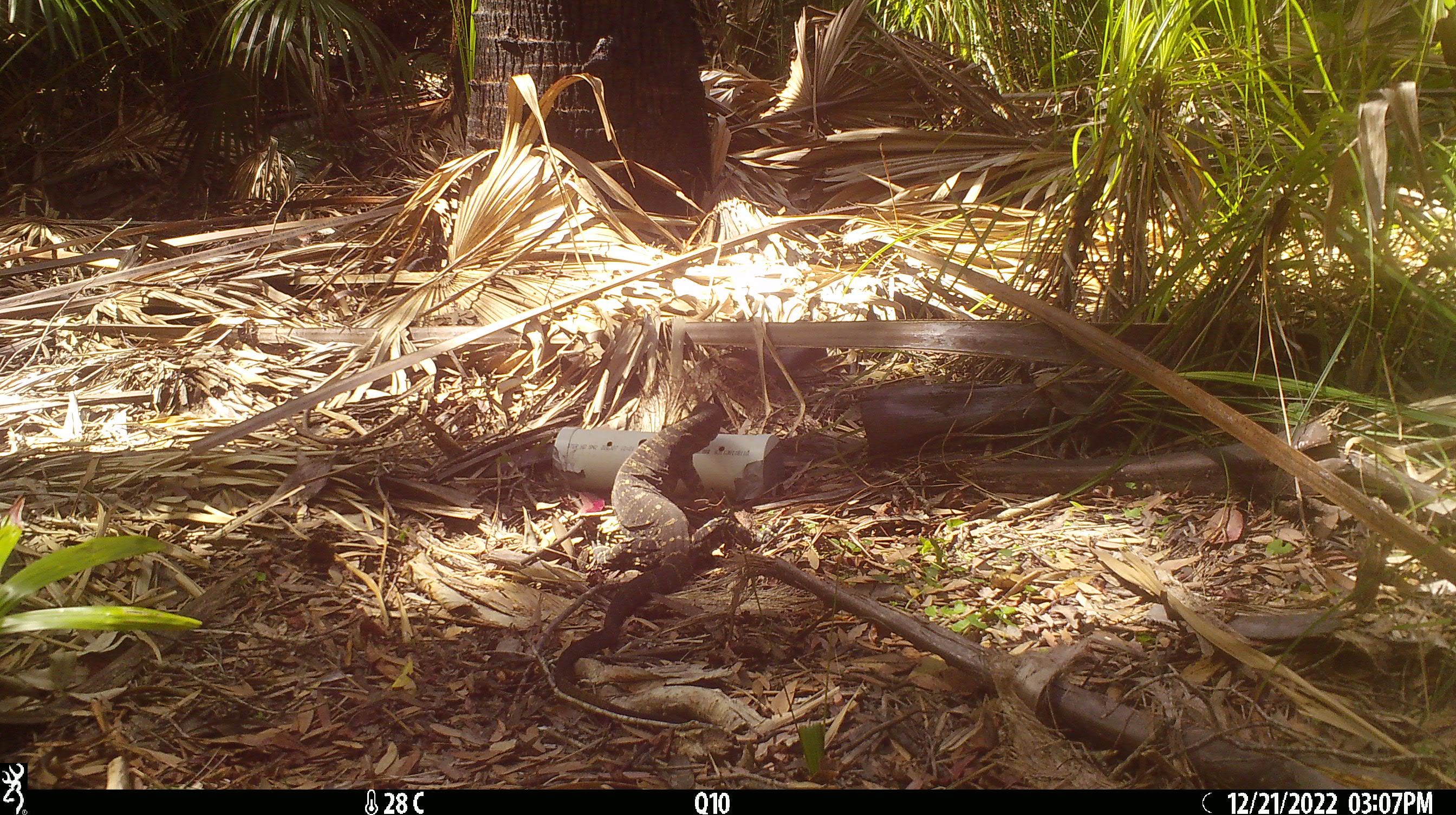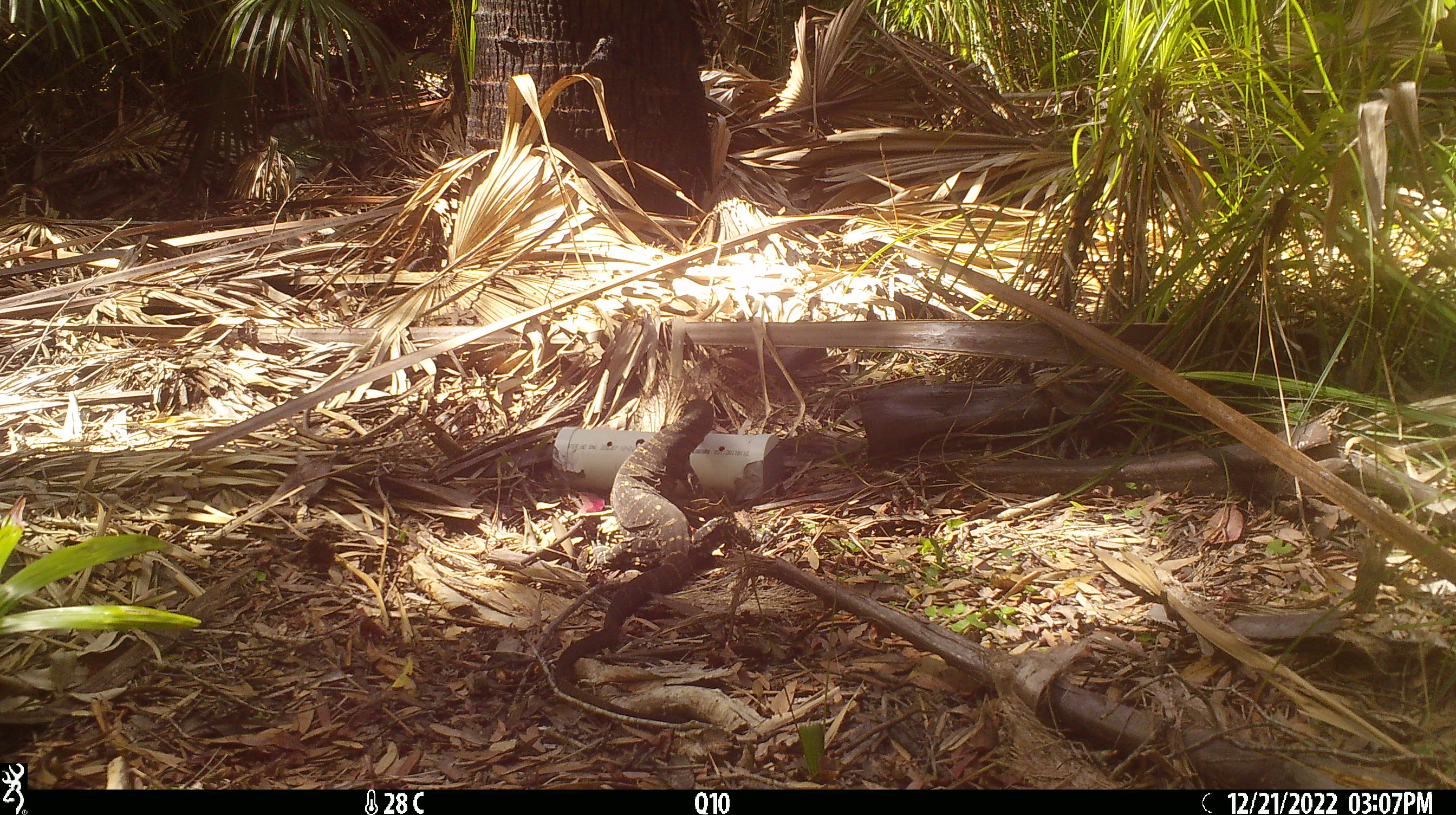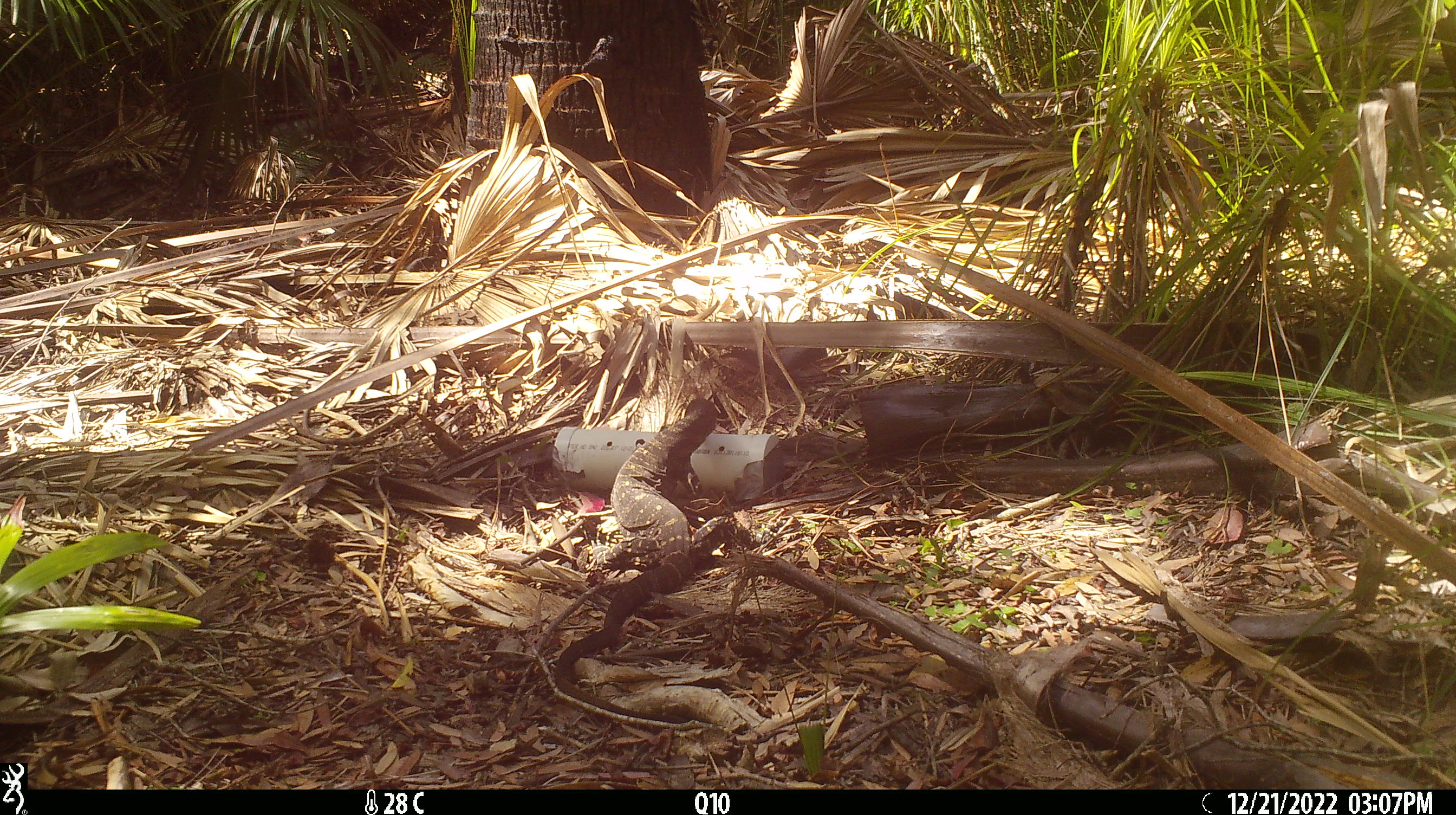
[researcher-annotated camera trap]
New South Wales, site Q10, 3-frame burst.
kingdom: Animalia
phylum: Chordata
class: Reptilia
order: Squamata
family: Varanidae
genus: Varanus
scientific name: Varanus varius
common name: lace monitor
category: goanna